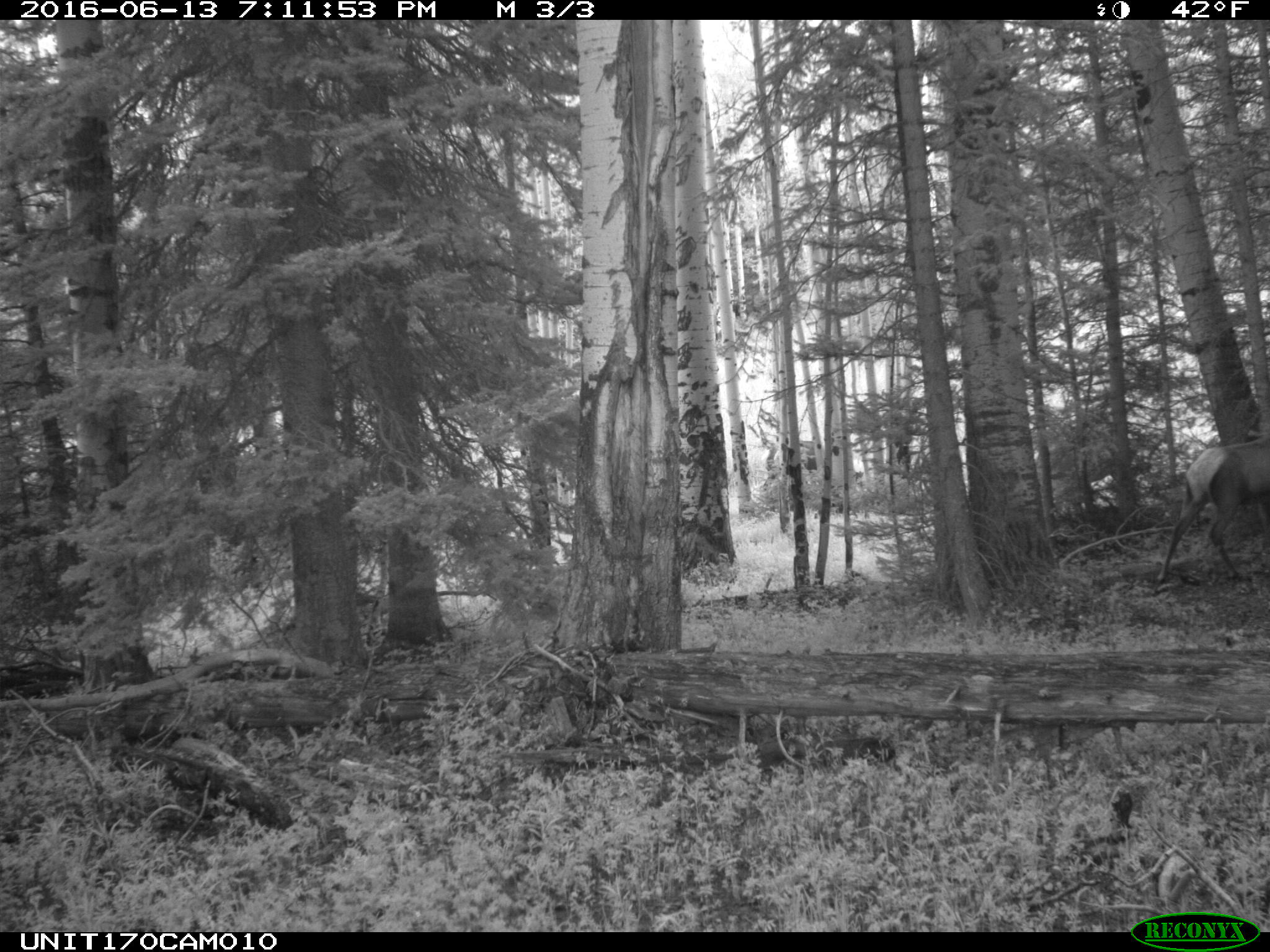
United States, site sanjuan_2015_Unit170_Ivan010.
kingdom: Animalia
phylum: Chordata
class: Mammalia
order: Artiodactyla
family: Cervidae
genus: Cervus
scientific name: Cervus elaphus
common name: red deer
Cervus elaphus (red deer).